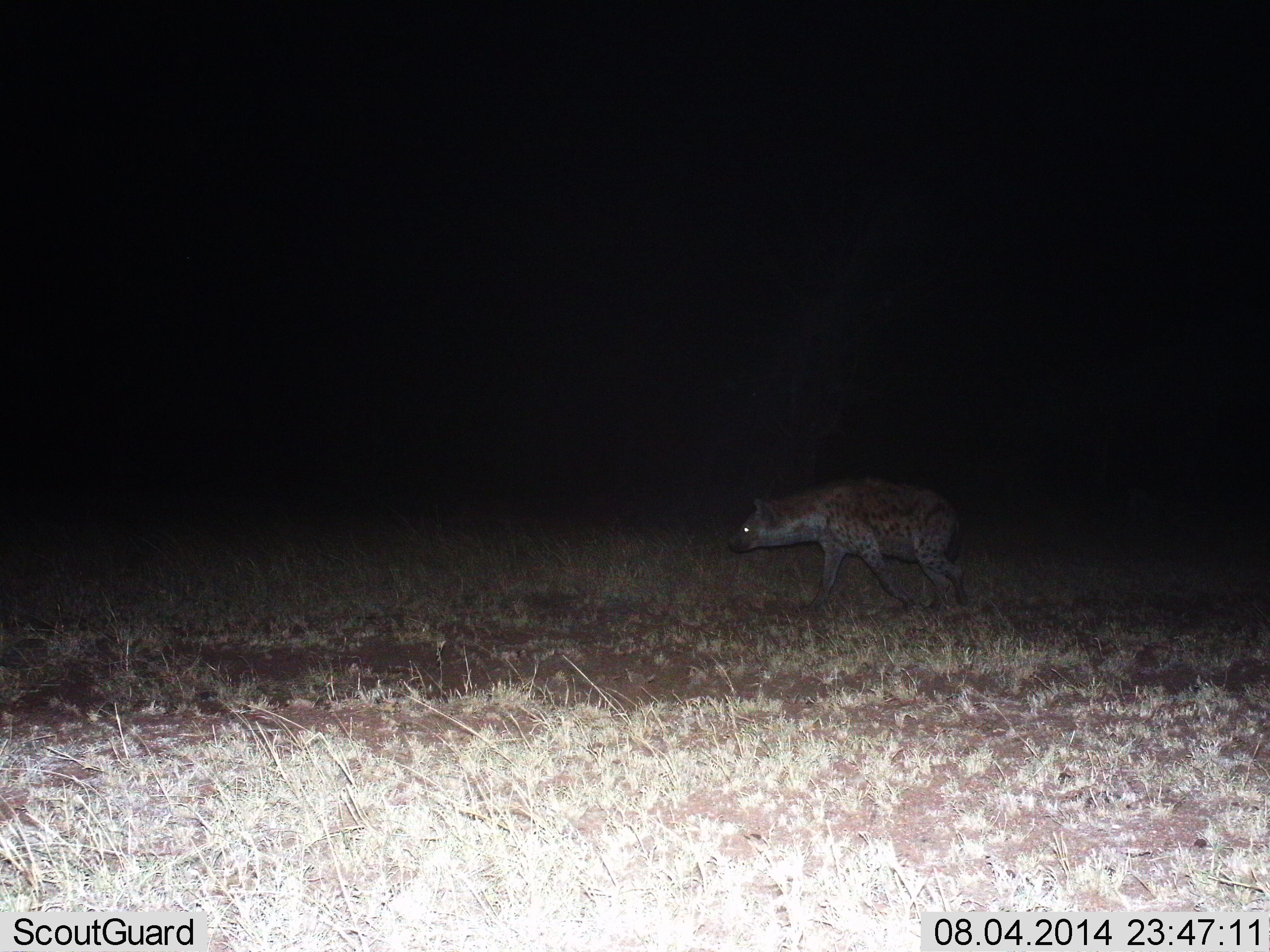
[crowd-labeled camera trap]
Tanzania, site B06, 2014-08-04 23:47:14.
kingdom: Animalia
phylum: Chordata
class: Mammalia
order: Carnivora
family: Hyaenidae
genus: Crocuta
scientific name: Crocuta crocuta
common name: spotted hyena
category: hyenaspotted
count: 1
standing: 30%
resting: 0%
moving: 70%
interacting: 0%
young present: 0%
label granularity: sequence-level